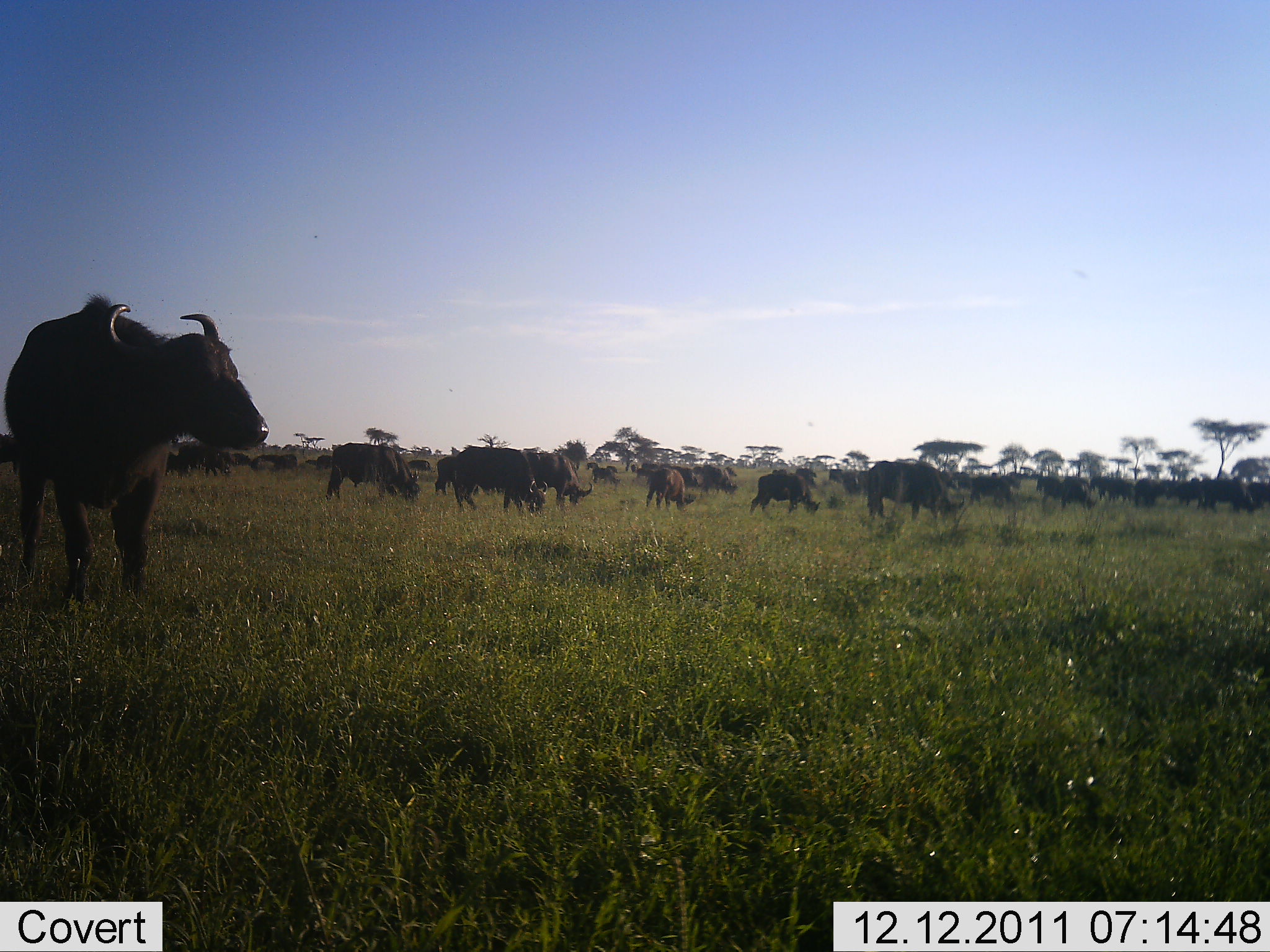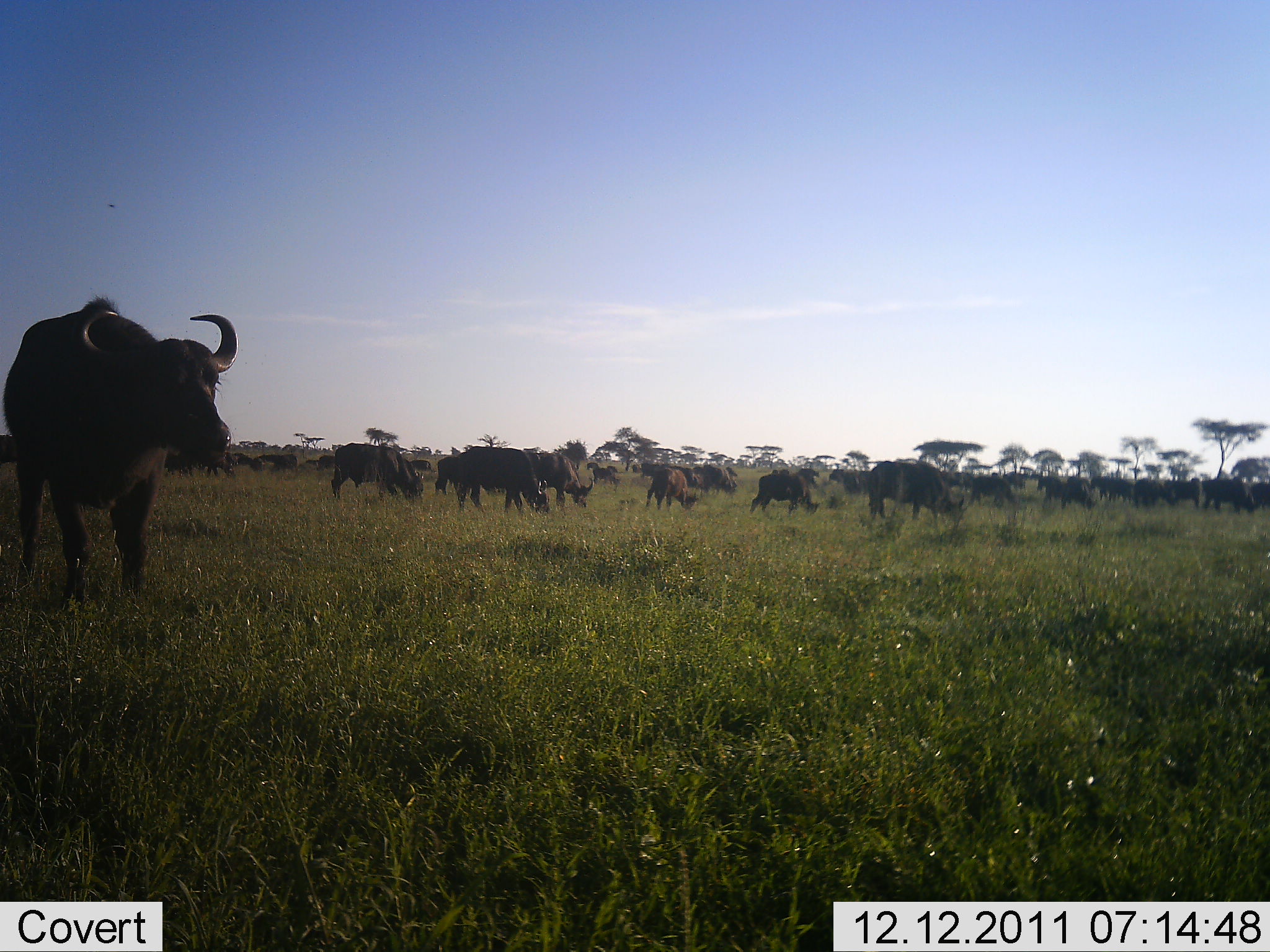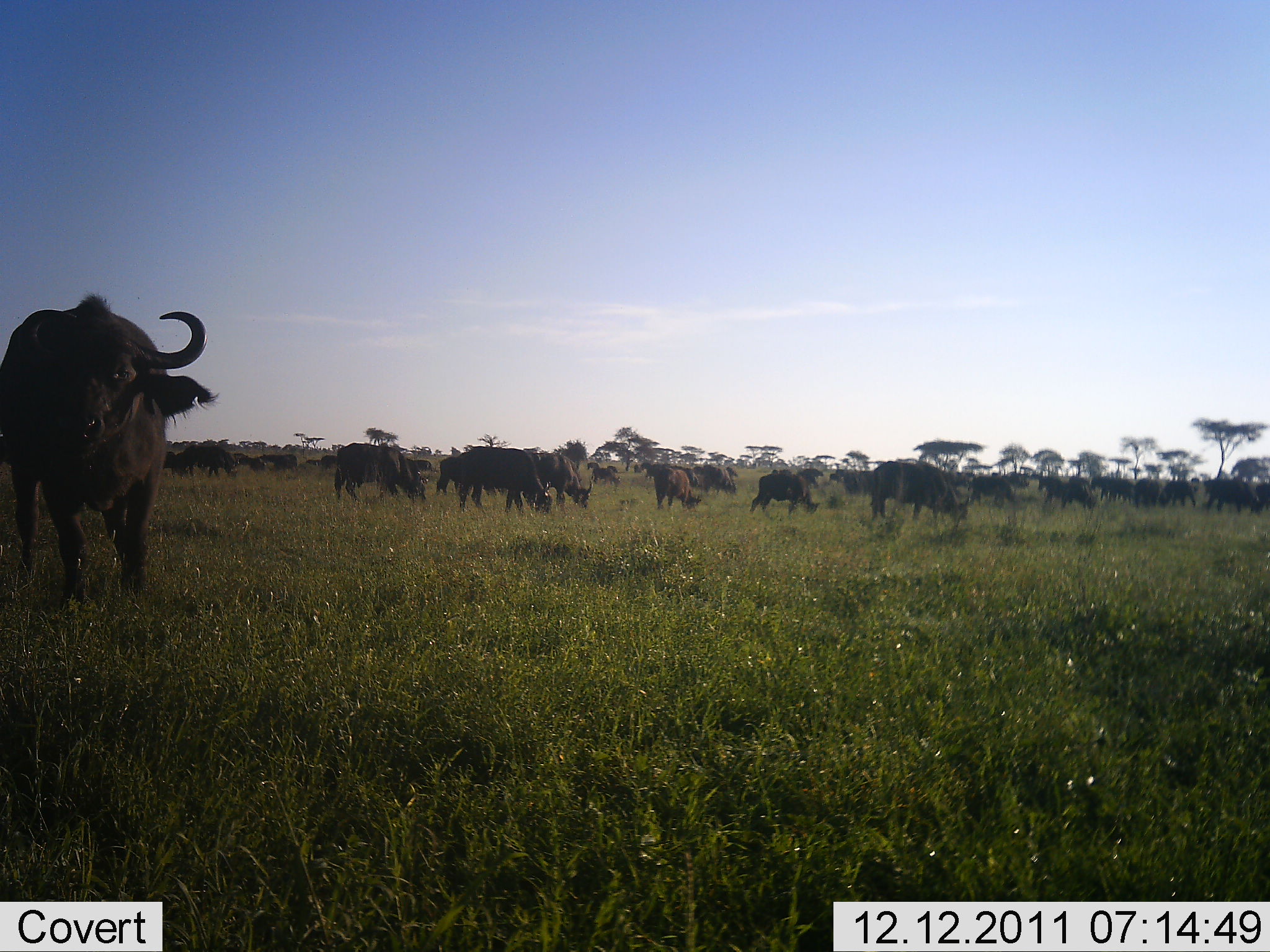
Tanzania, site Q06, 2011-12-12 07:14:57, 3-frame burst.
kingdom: Animalia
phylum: Chordata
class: Mammalia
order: Artiodactyla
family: Bovidae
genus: Syncerus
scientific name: Syncerus caffer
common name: cape buffalo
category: buffalo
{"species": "buffalo (cape buffalo) (Syncerus caffer)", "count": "11-50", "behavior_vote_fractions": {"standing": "73%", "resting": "0%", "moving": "27%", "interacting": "13%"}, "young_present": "7%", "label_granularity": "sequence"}